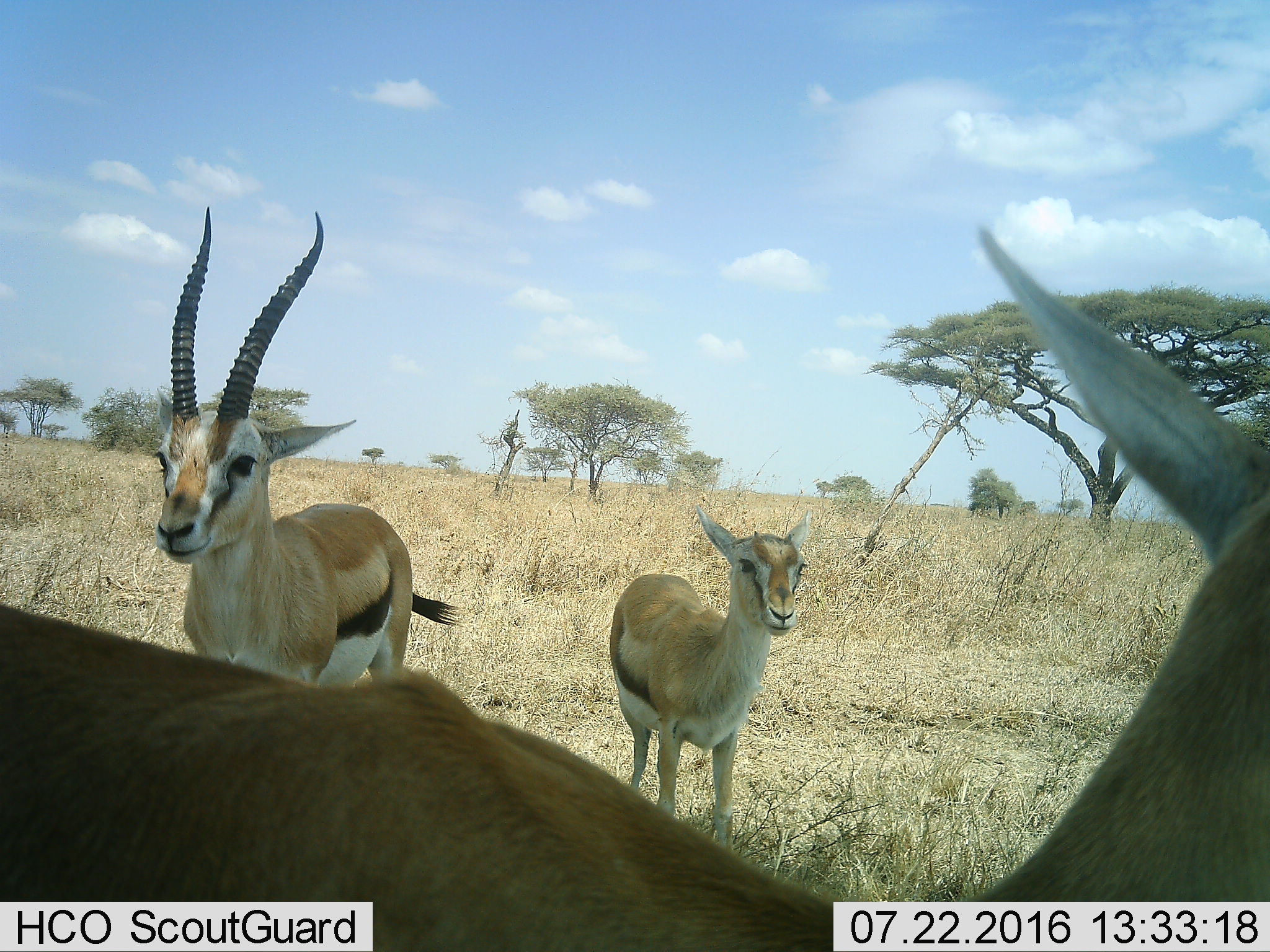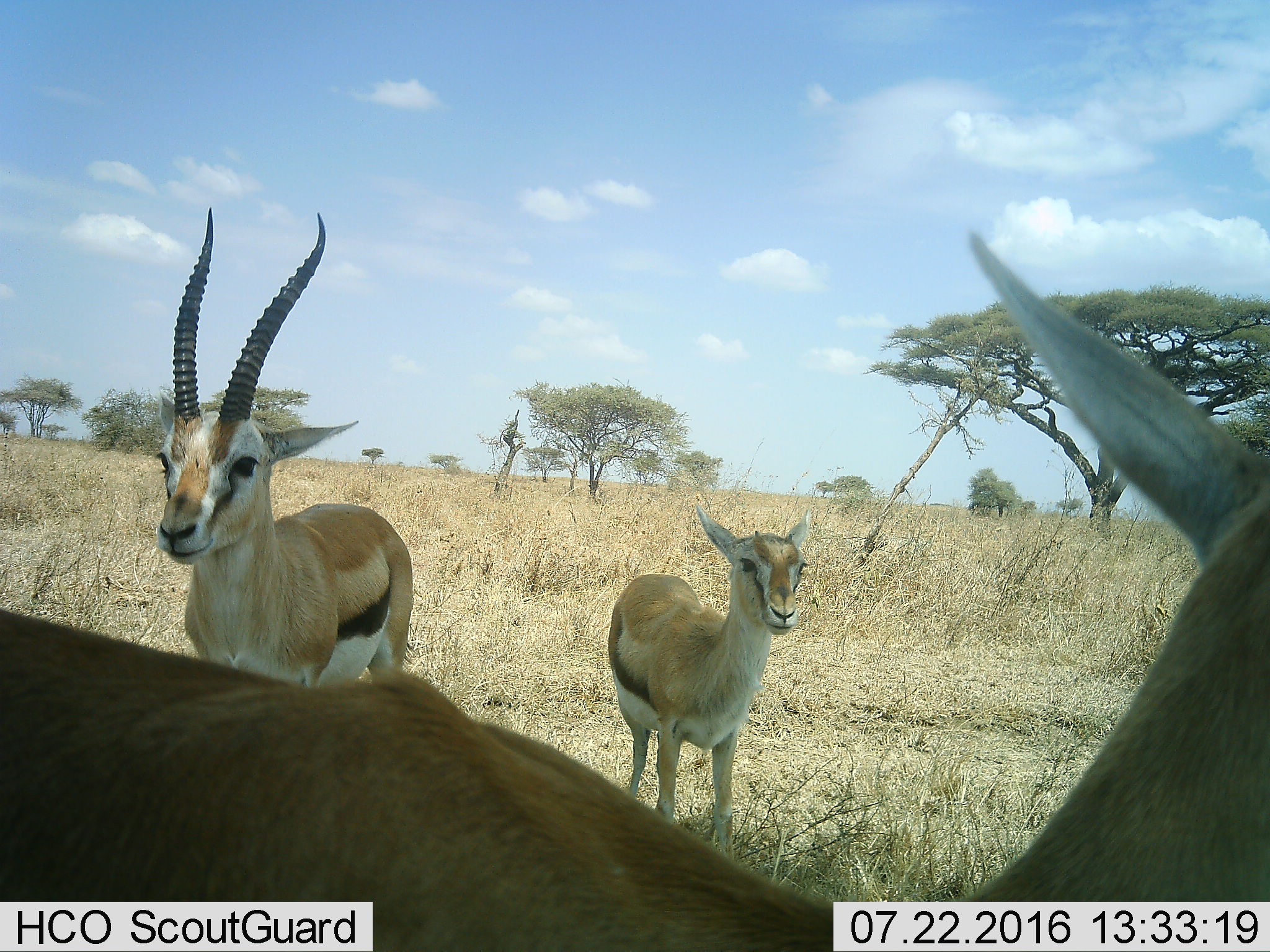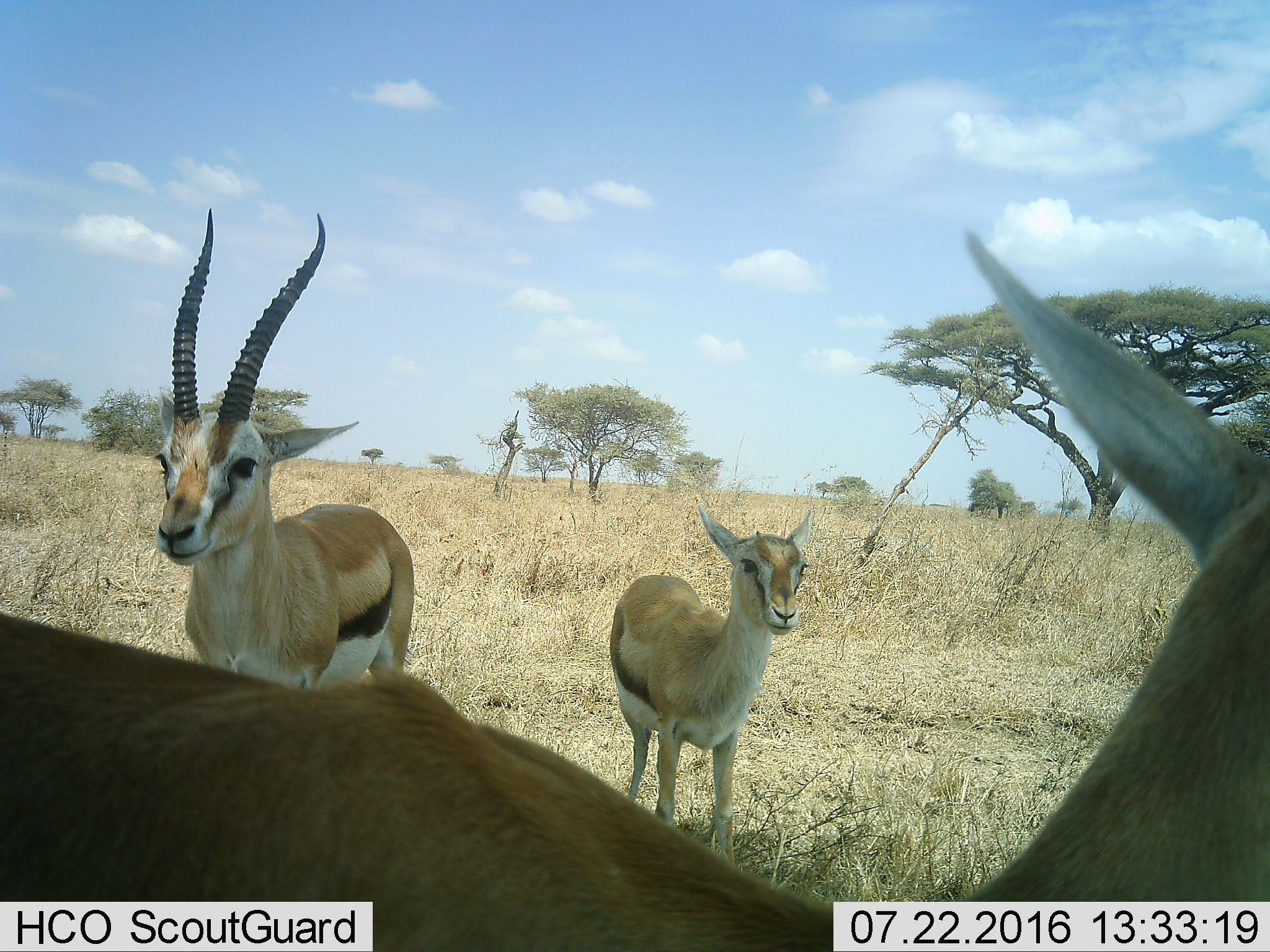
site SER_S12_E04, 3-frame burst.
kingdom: Animalia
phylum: Chordata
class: Mammalia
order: Artiodactyla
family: Bovidae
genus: Eudorcas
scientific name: Eudorcas thomsonii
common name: thomson's gazelle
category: gazellethomsons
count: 3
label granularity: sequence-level